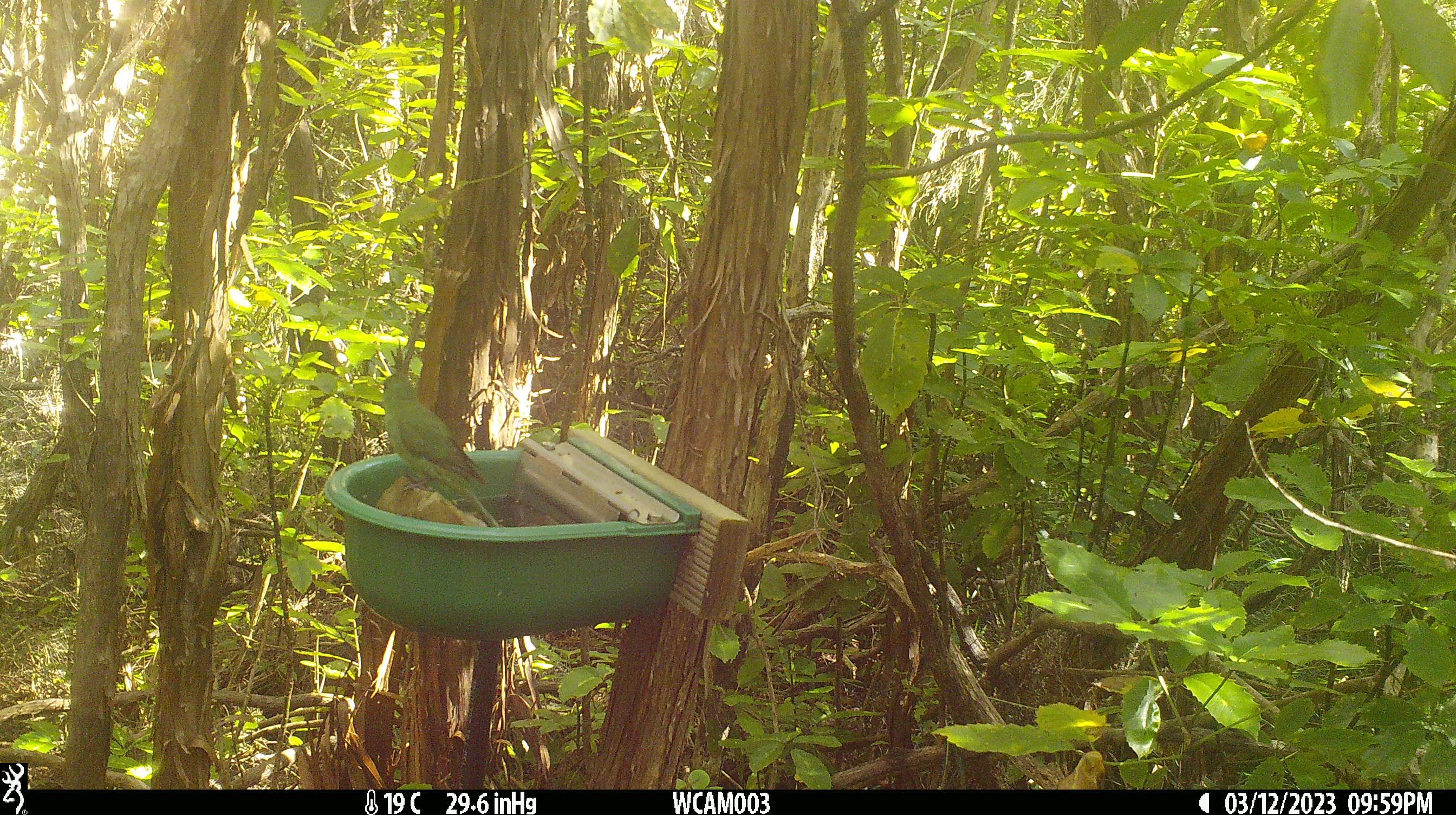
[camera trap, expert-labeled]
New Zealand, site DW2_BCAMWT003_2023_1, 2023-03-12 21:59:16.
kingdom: Animalia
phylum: Chordata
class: Aves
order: Psittaciformes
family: Psittaculidae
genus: Cyanoramphus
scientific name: Cyanoramphus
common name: parakeet